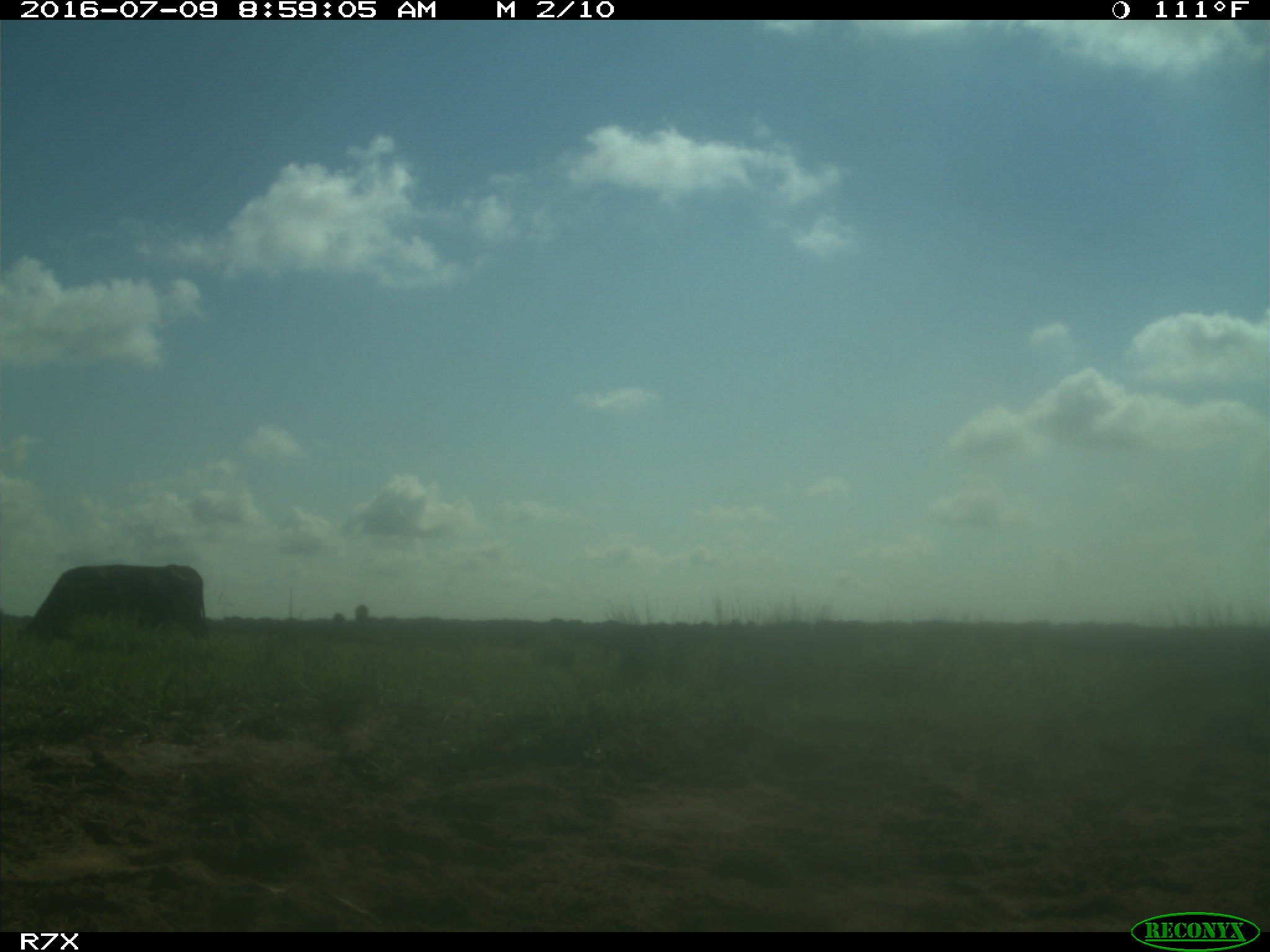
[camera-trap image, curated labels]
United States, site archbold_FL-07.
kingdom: Animalia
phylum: Chordata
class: Mammalia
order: Artiodactyla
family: Bovidae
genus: Bos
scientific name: Bos taurus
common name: domestic cow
Bos taurus (domestic cow).